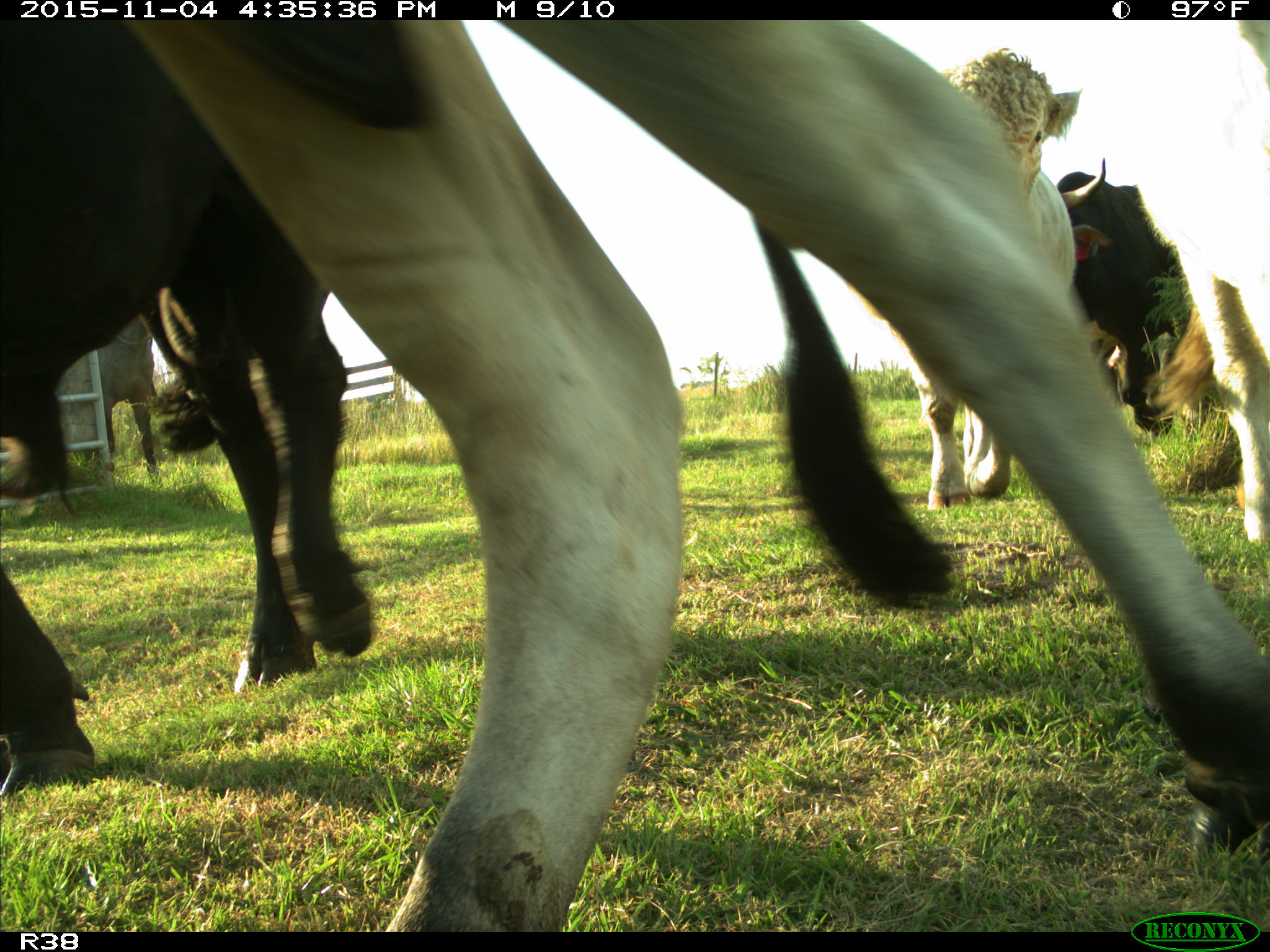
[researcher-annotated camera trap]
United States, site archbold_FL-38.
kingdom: Animalia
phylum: Chordata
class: Mammalia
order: Artiodactyla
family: Bovidae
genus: Bos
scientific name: Bos taurus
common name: domestic cow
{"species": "Bos taurus (domestic cow)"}